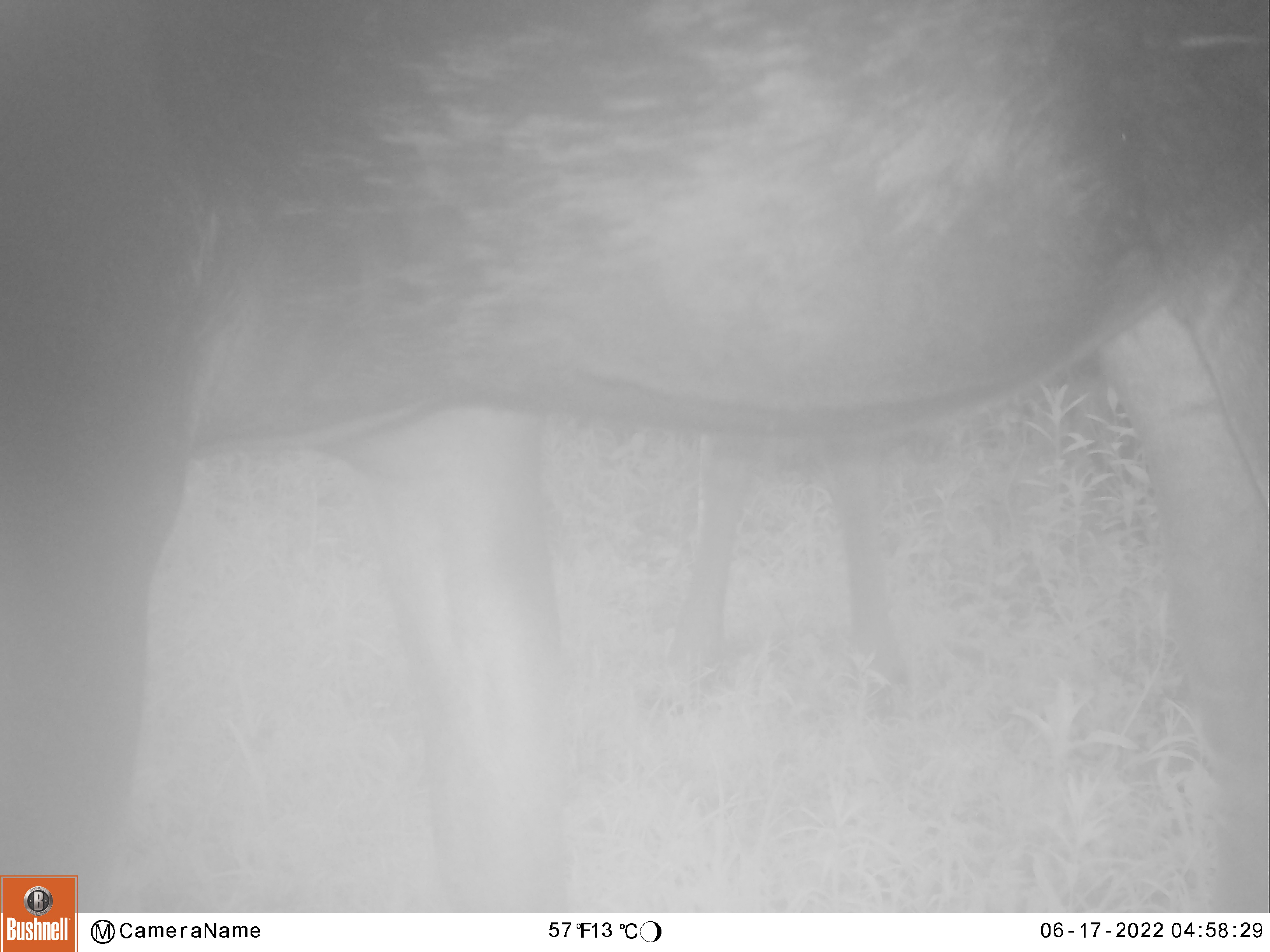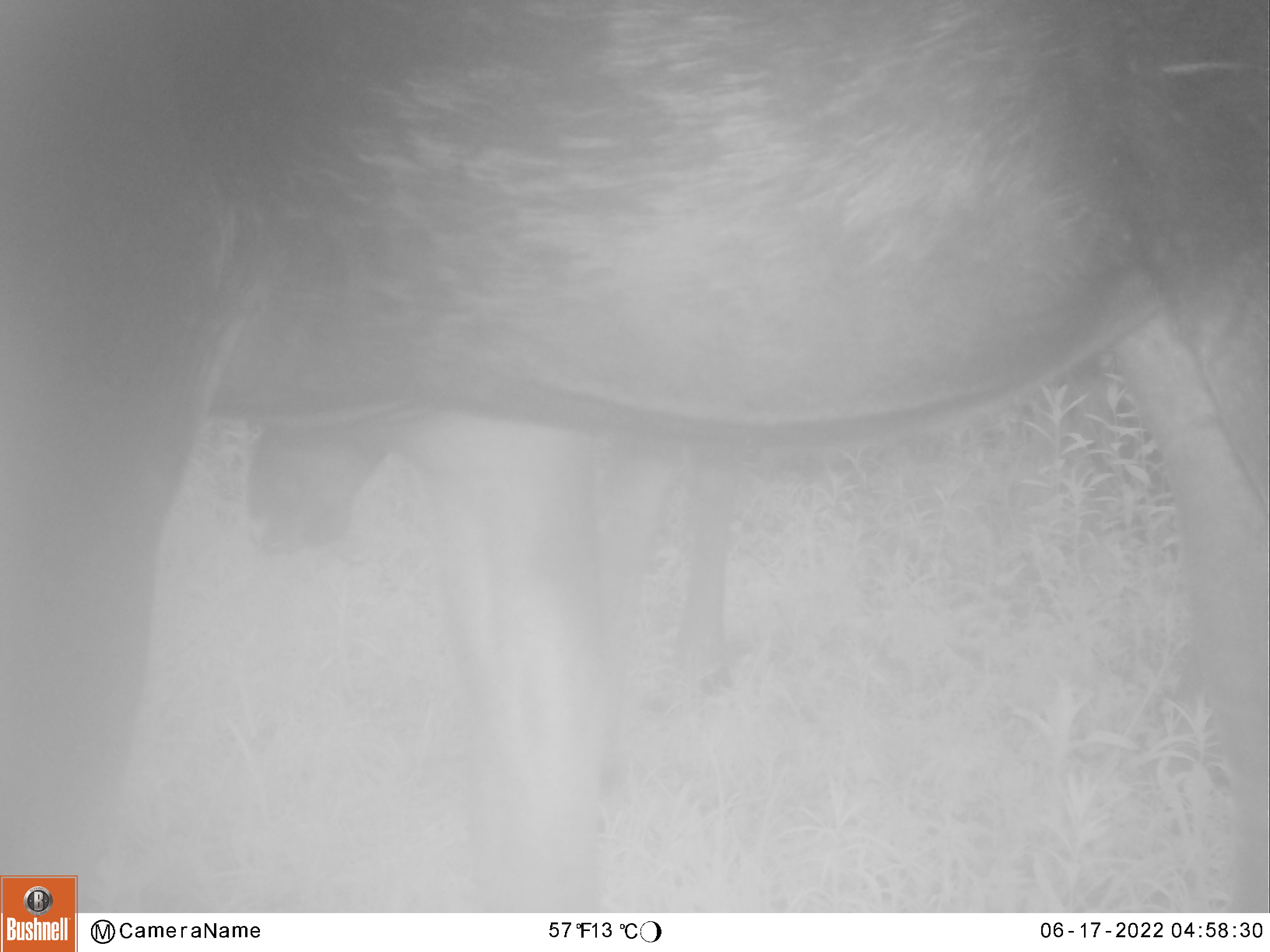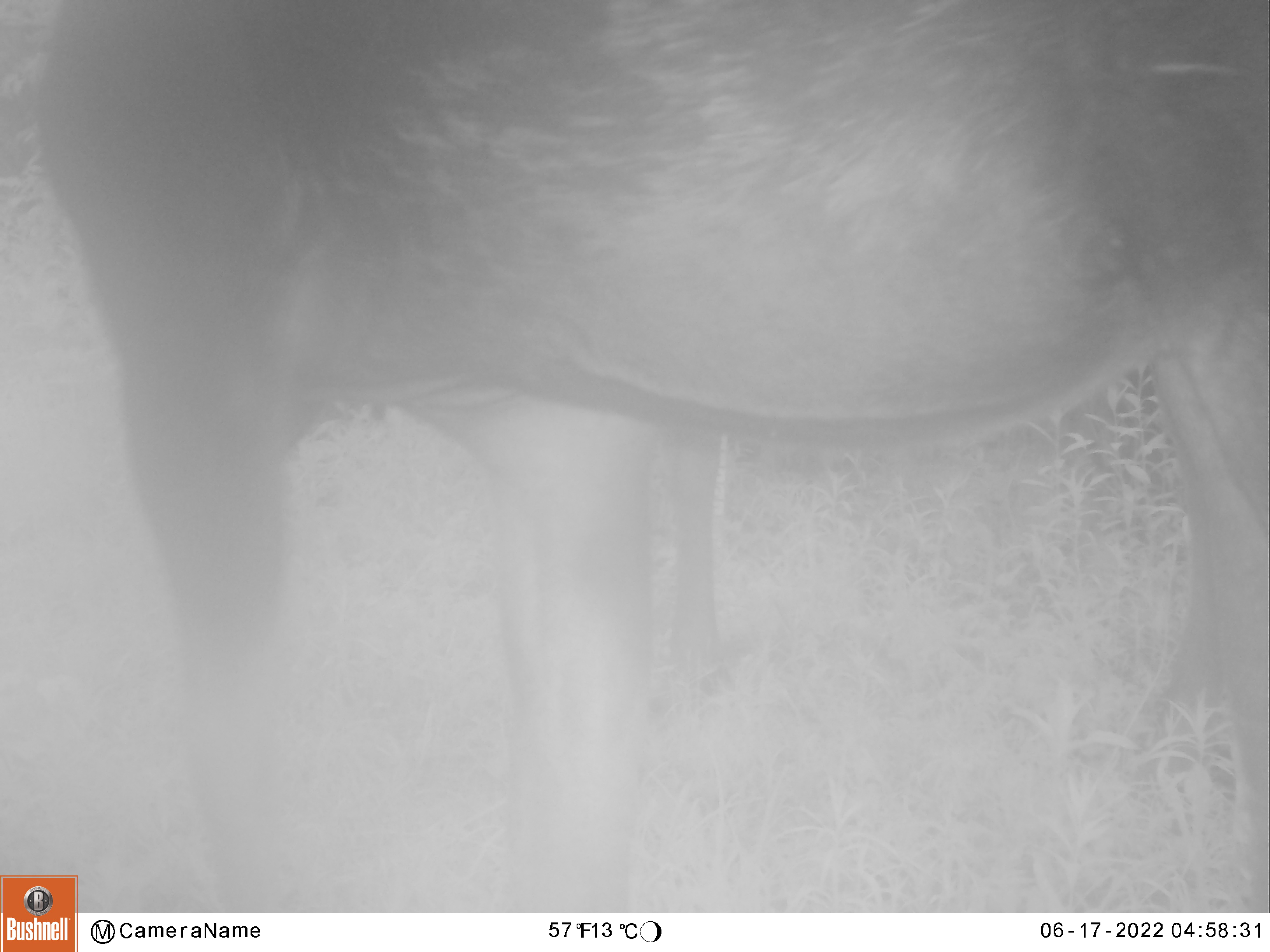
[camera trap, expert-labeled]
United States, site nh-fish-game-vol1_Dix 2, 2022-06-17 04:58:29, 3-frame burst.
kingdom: Animalia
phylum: Chordata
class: Mammalia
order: Artiodactyla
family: Cervidae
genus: Alces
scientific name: Alces alces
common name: moose